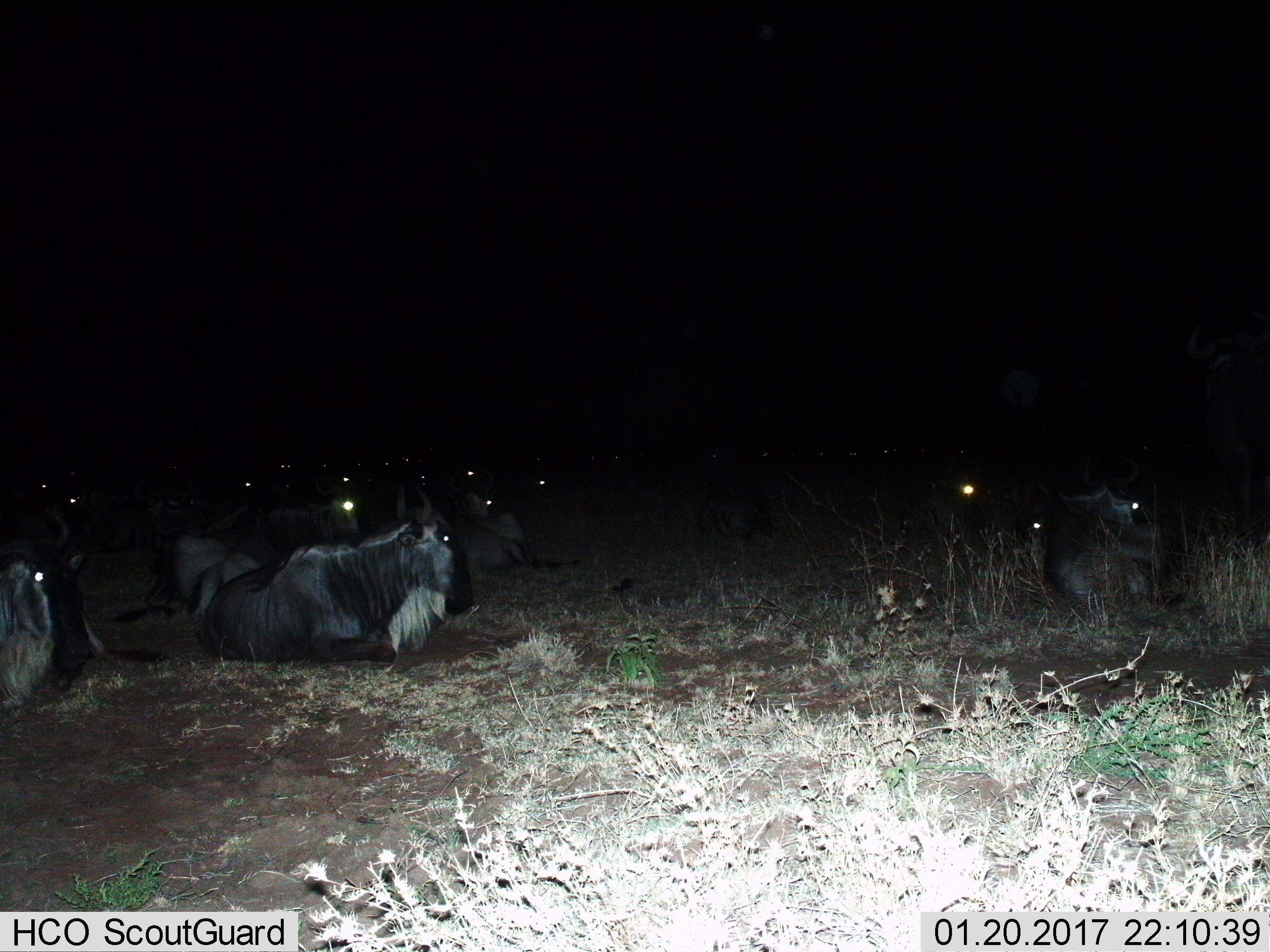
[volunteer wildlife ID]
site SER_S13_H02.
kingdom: Animalia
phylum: Chordata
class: Mammalia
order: Artiodactyla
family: Bovidae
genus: Connochaetes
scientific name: Connochaetes taurinus taurinus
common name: blue wildebeest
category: wildebeestblue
Wildebeestblue (blue wildebeest) (Connochaetes taurinus taurinus), count 11-50. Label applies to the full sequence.